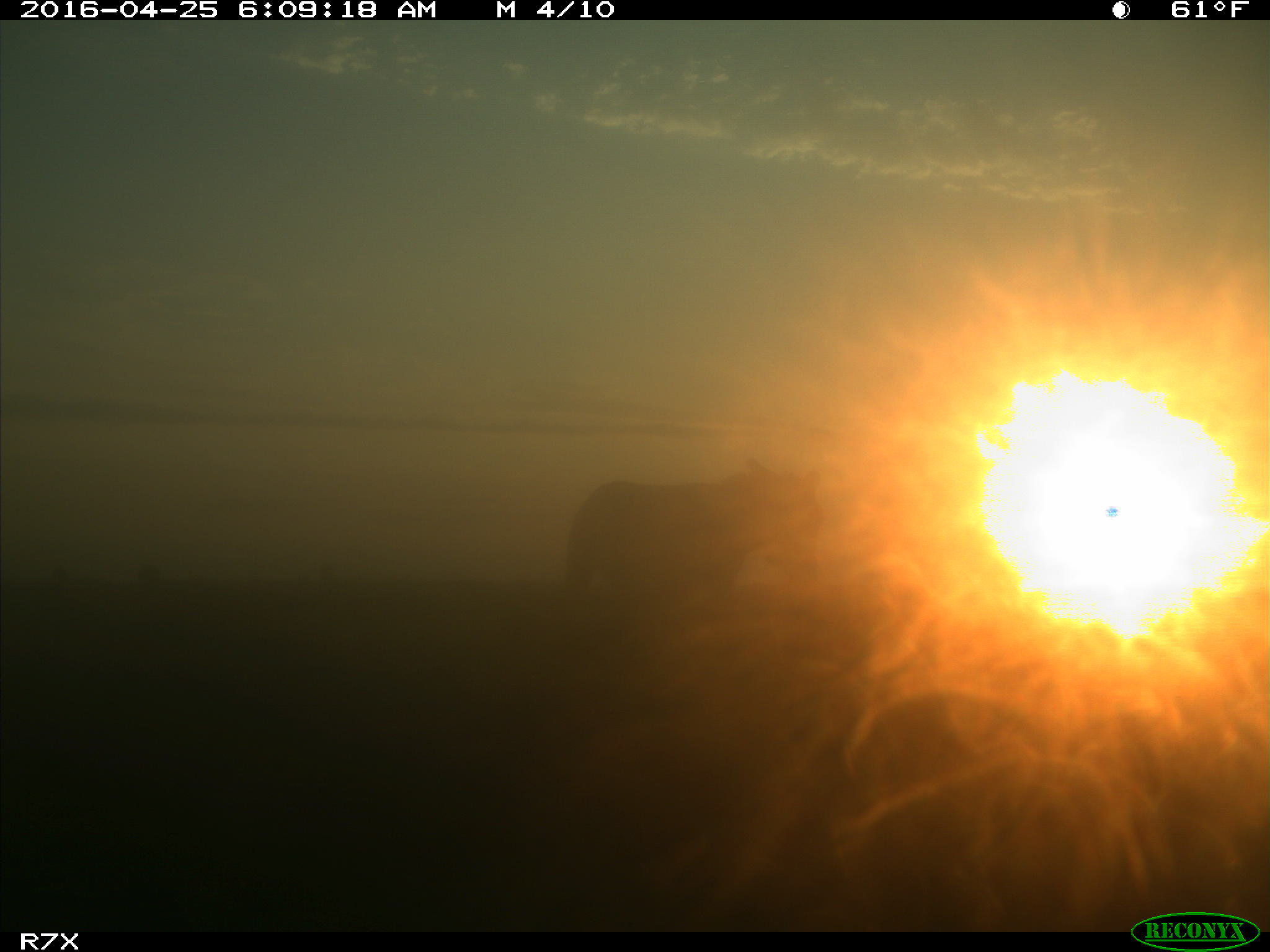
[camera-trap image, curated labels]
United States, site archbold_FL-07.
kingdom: Animalia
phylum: Chordata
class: Mammalia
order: Artiodactyla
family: Bovidae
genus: Bos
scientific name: Bos taurus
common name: domestic cow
Bos taurus (domestic cow).